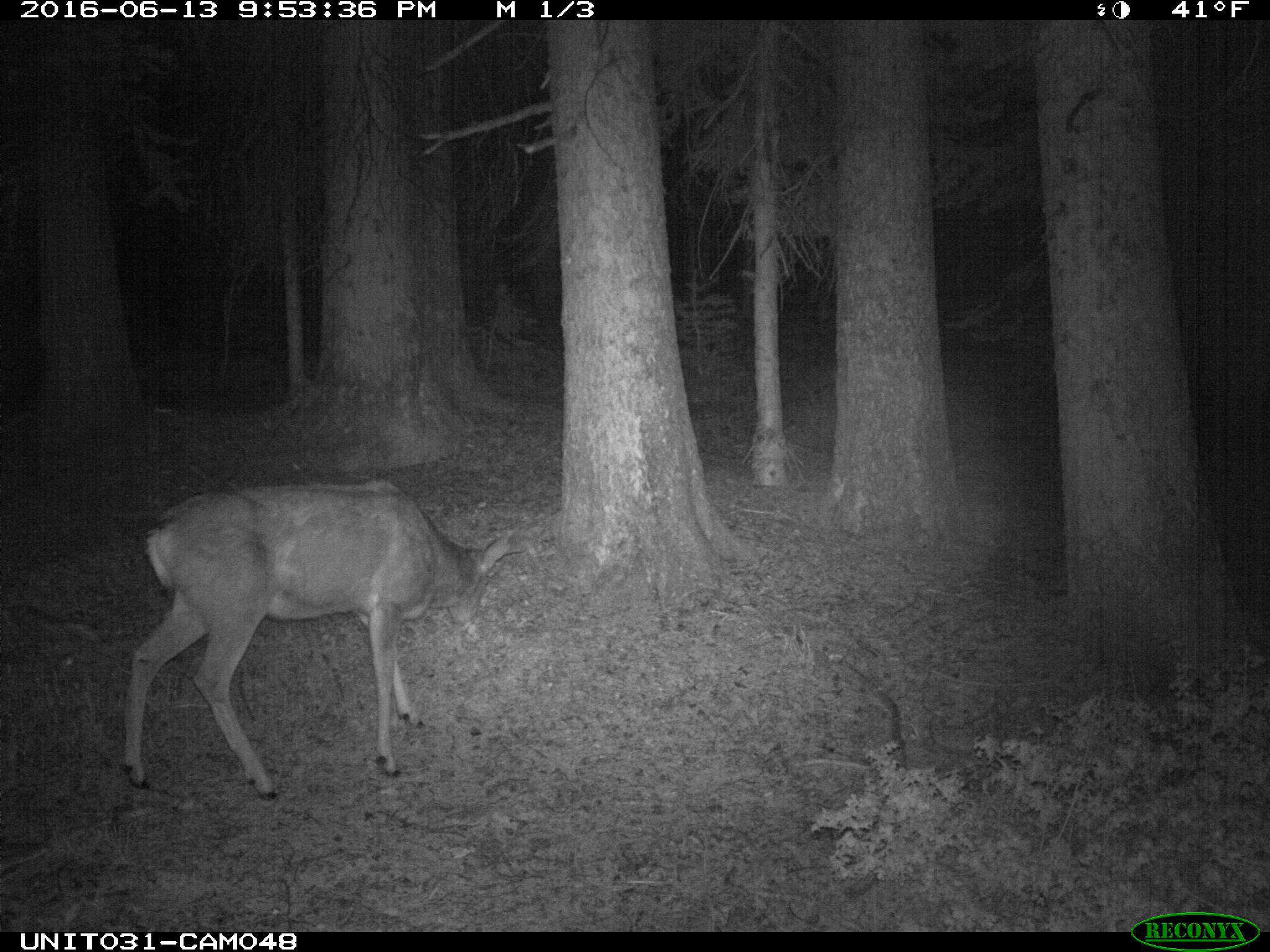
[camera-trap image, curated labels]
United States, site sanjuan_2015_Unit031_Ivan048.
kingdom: Animalia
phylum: Chordata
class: Mammalia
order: Artiodactyla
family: Cervidae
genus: Odocoileus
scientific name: Odocoileus hemionus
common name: mule deer